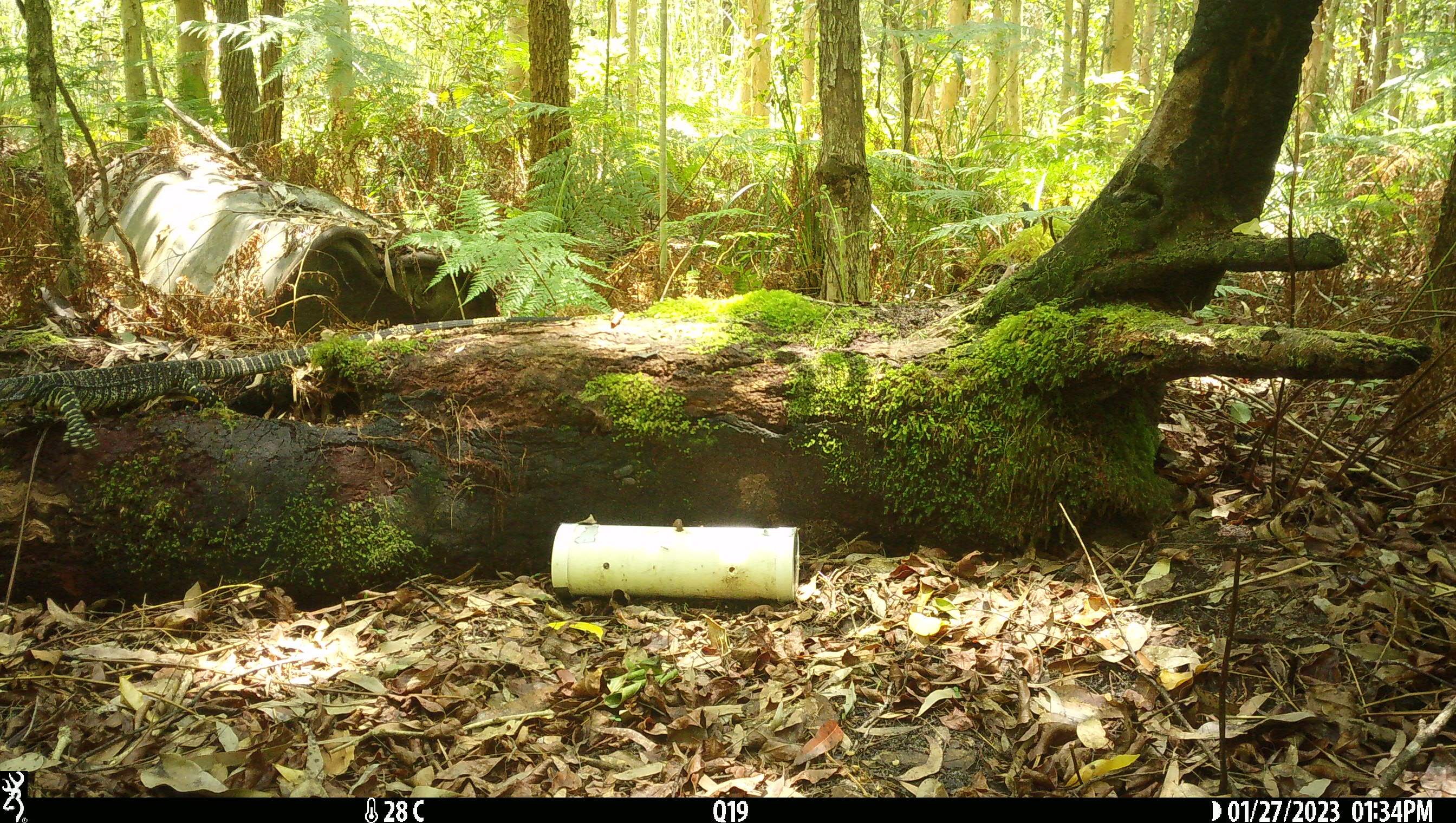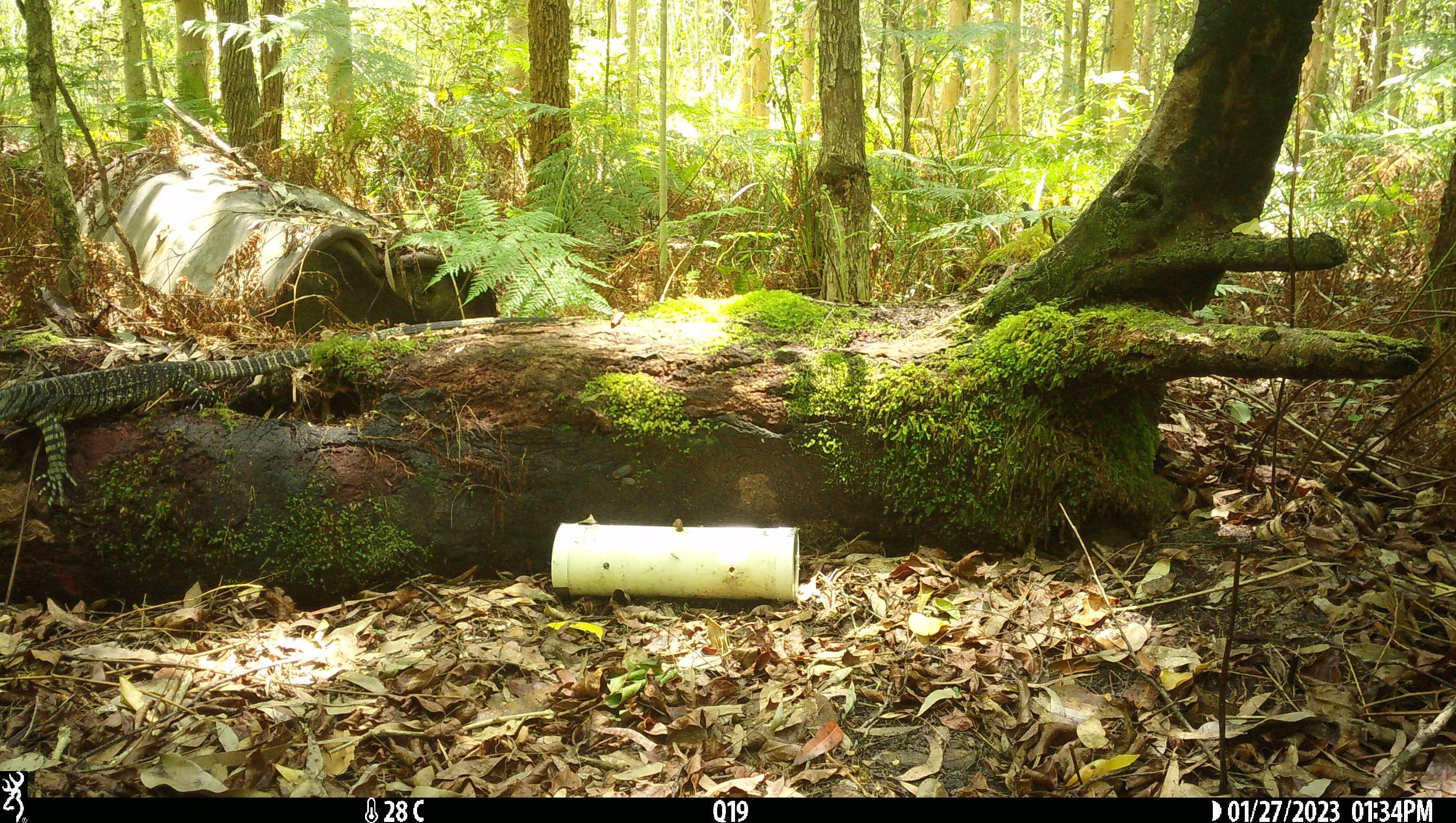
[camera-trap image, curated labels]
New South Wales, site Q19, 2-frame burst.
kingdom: Animalia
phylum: Chordata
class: Reptilia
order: Squamata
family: Varanidae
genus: Varanus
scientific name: Varanus varius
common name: lace monitor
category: goanna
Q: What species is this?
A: Goanna (lace monitor) (Varanus varius).